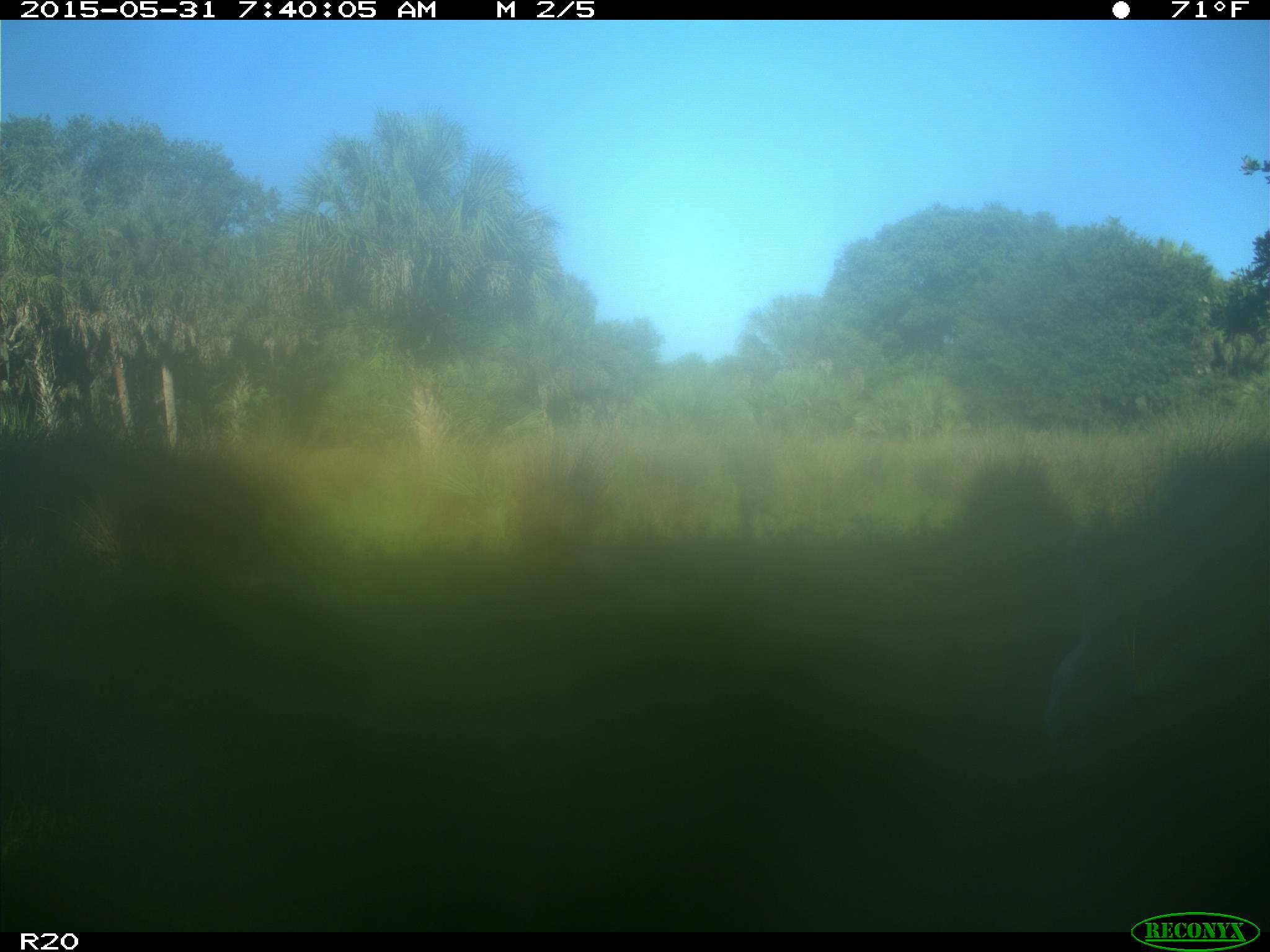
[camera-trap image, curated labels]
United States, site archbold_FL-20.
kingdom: Animalia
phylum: Chordata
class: Aves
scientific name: Aves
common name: birds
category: unidentified bird